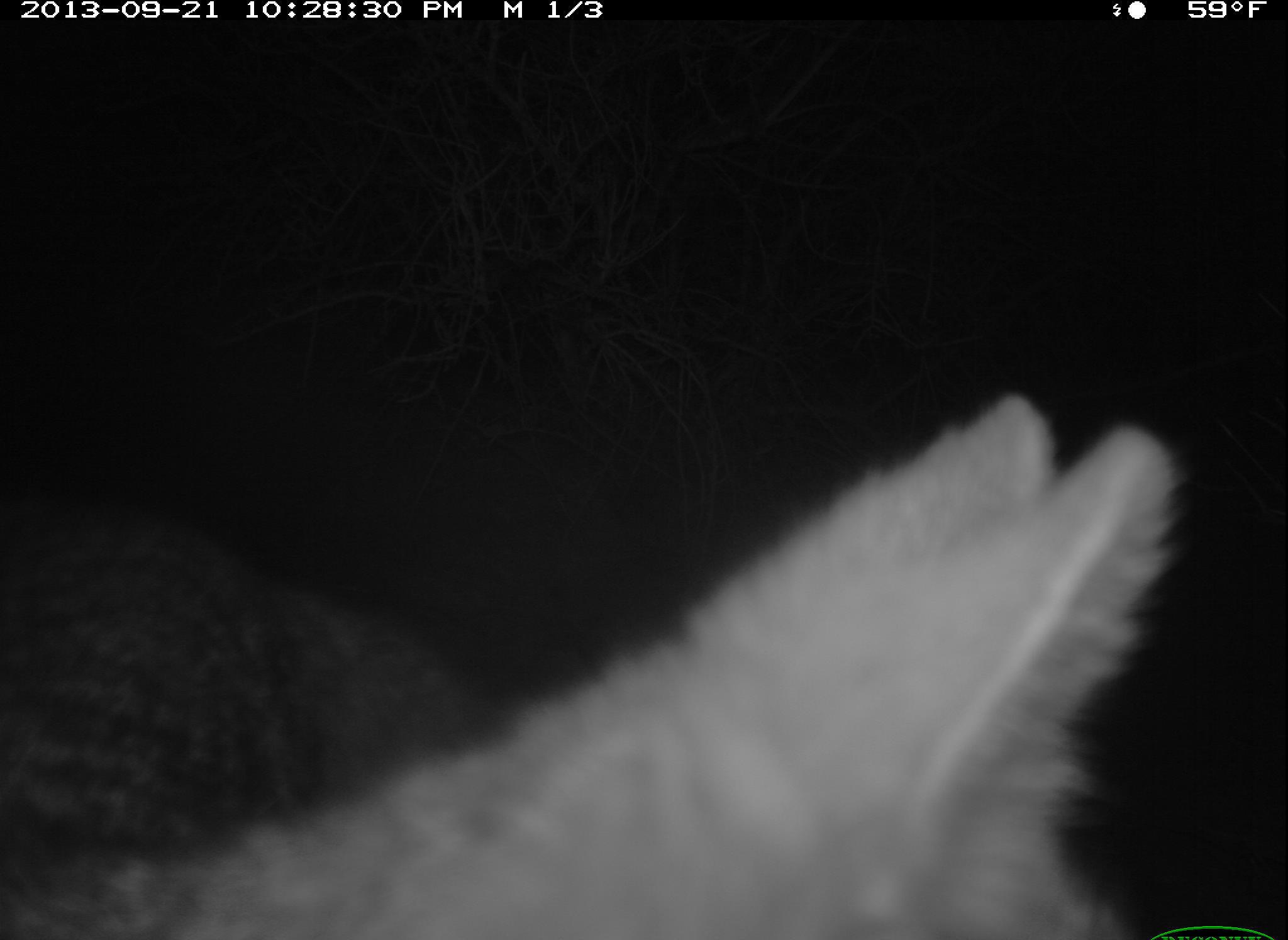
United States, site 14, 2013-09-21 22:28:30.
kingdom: Animalia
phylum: Chordata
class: Mammalia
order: Carnivora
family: Canidae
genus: Urocyon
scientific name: Urocyon cinereoargenteus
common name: gray fox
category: fox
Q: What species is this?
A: Fox (gray fox) (Urocyon cinereoargenteus).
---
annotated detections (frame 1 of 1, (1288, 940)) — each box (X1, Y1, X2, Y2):
fox: (4, 391, 1173, 940)